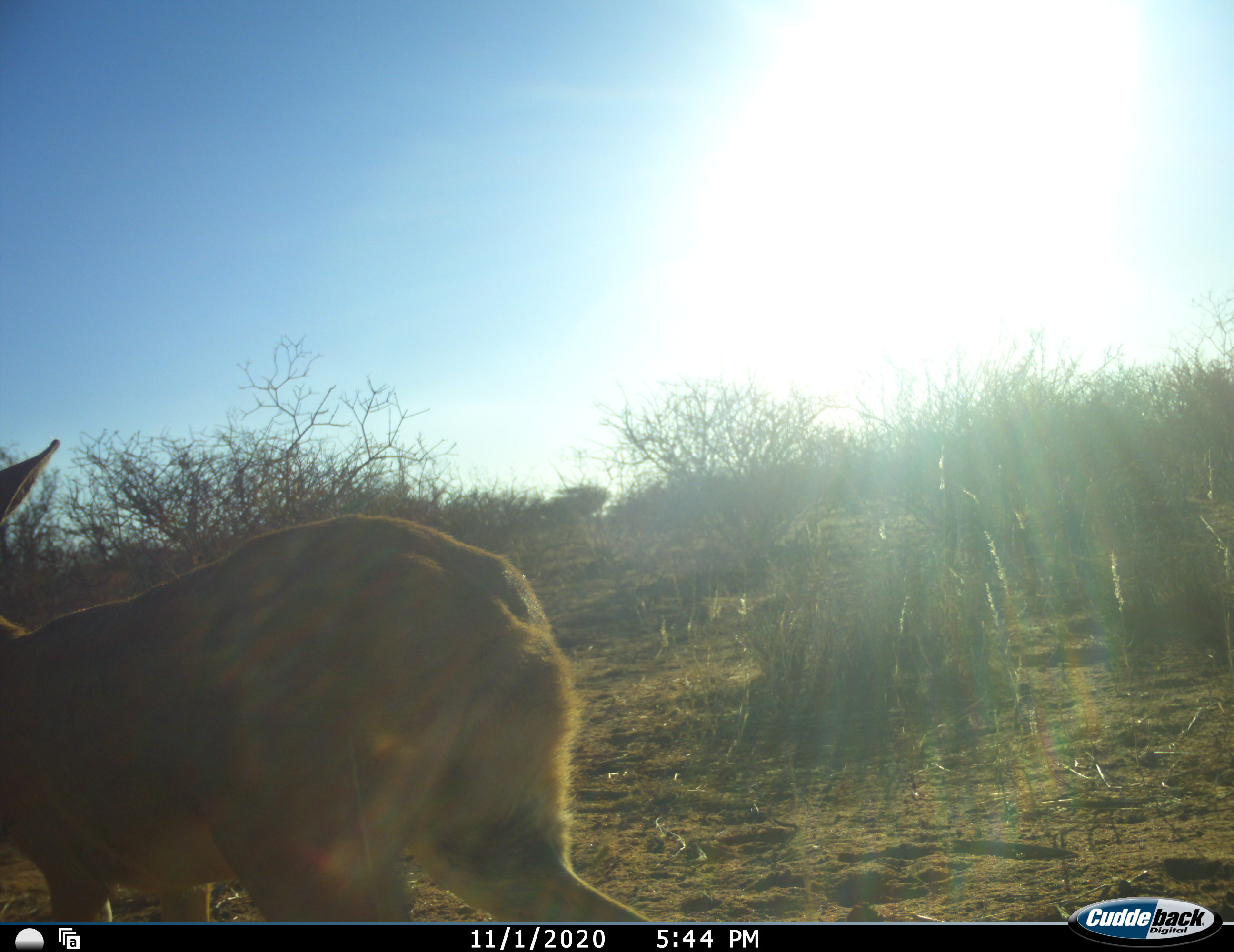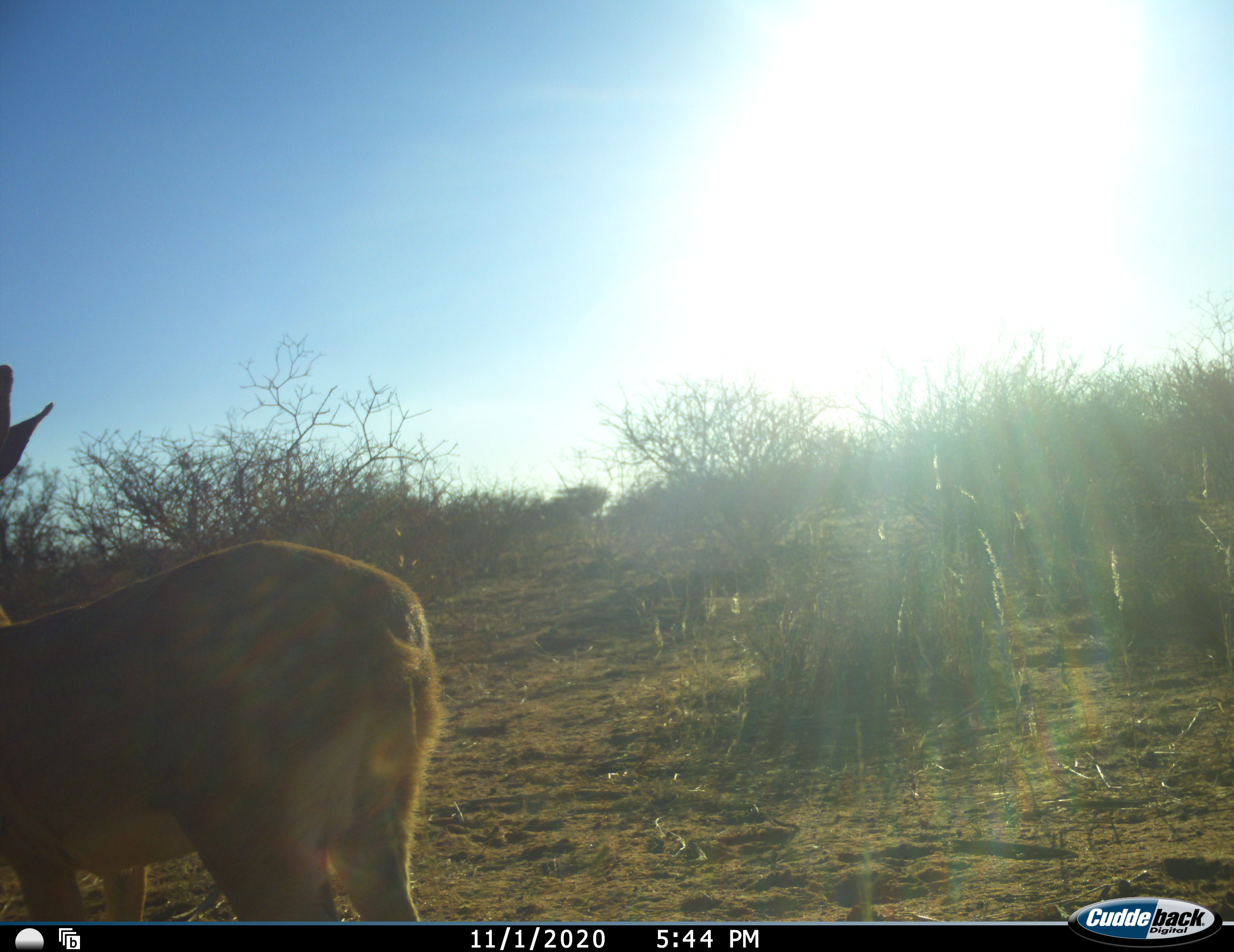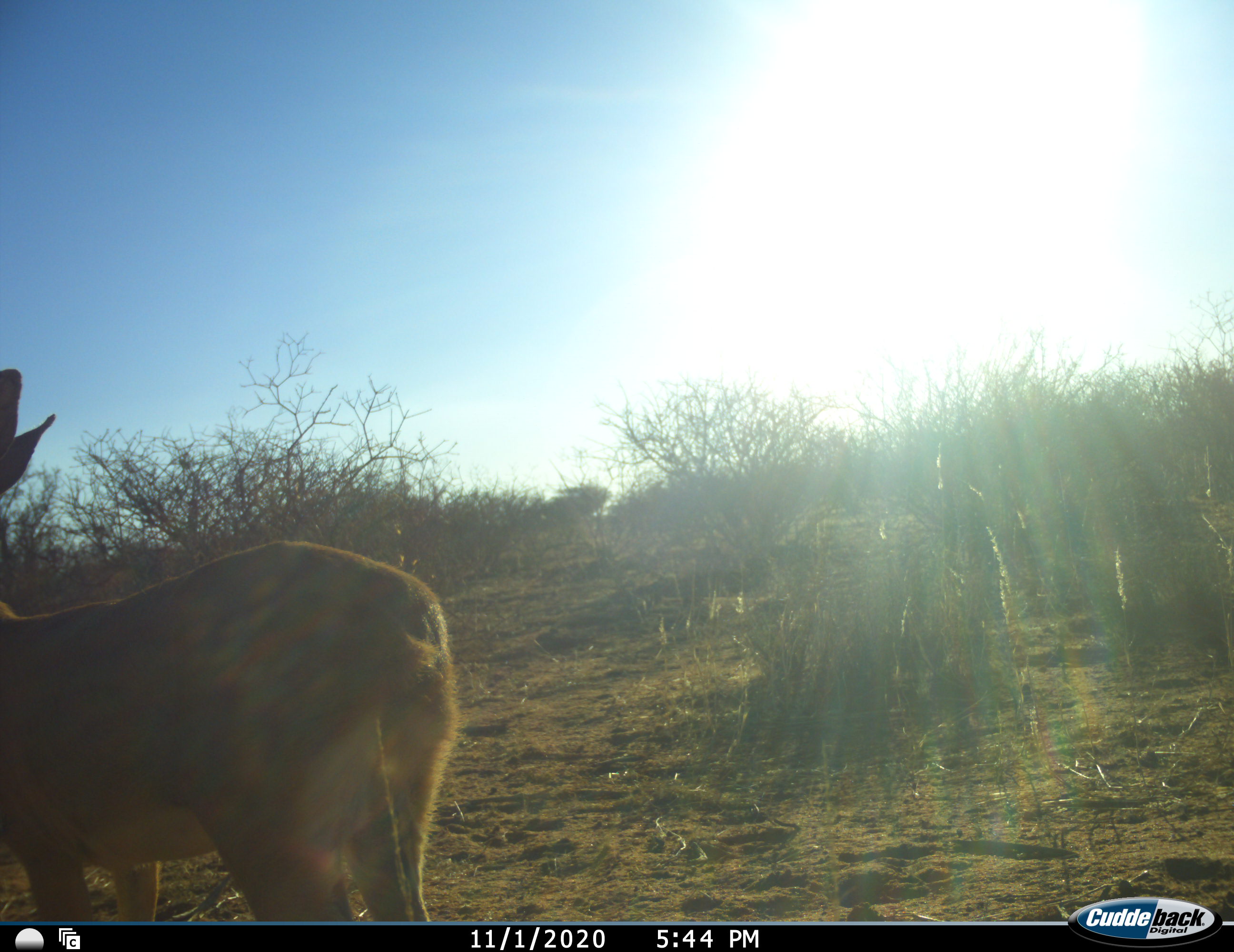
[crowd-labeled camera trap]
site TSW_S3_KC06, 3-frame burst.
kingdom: Animalia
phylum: Chordata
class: Mammalia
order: Artiodactyla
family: Bovidae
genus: Raphicerus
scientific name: Raphicerus campestris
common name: steenbok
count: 1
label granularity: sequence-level